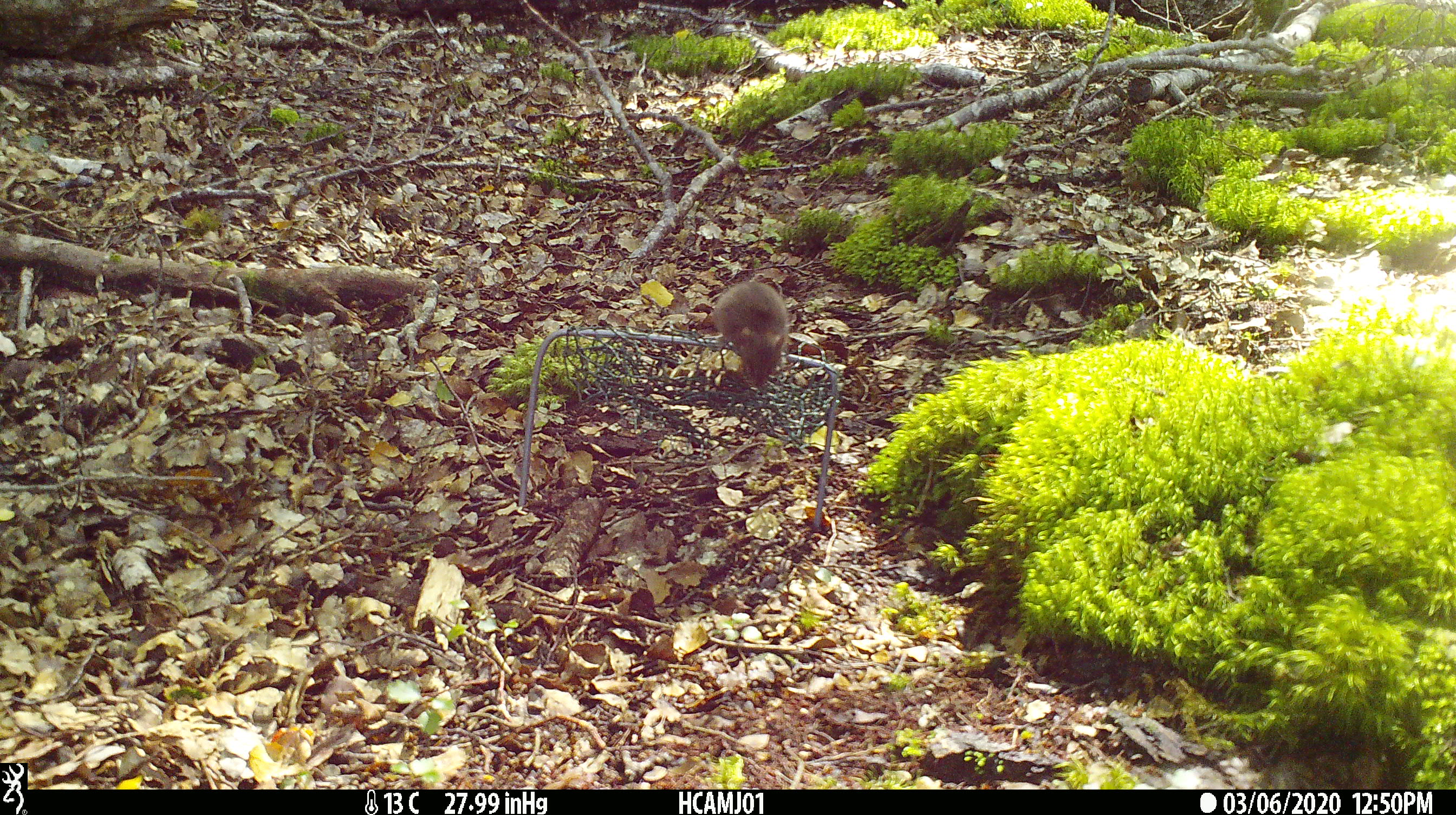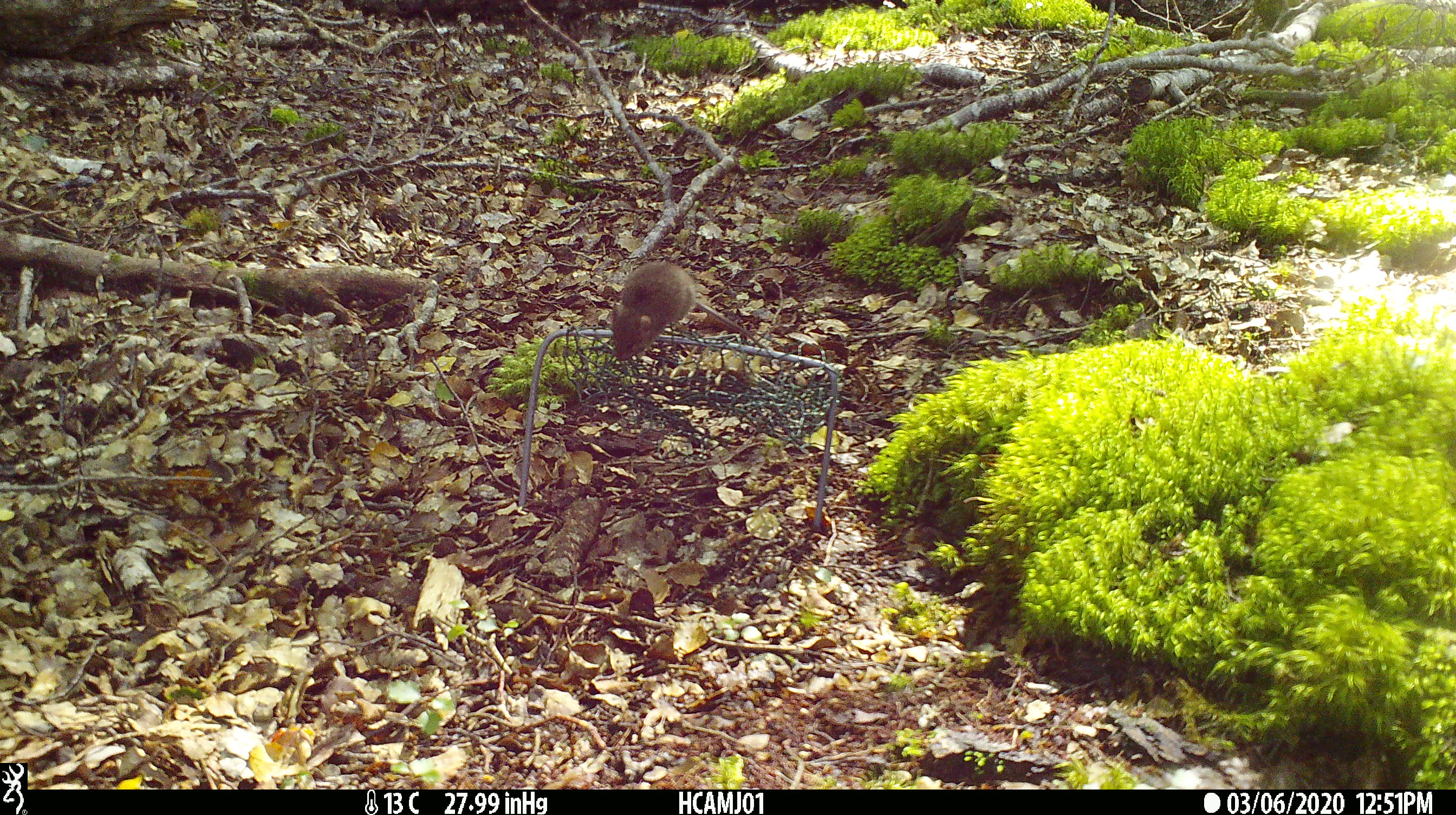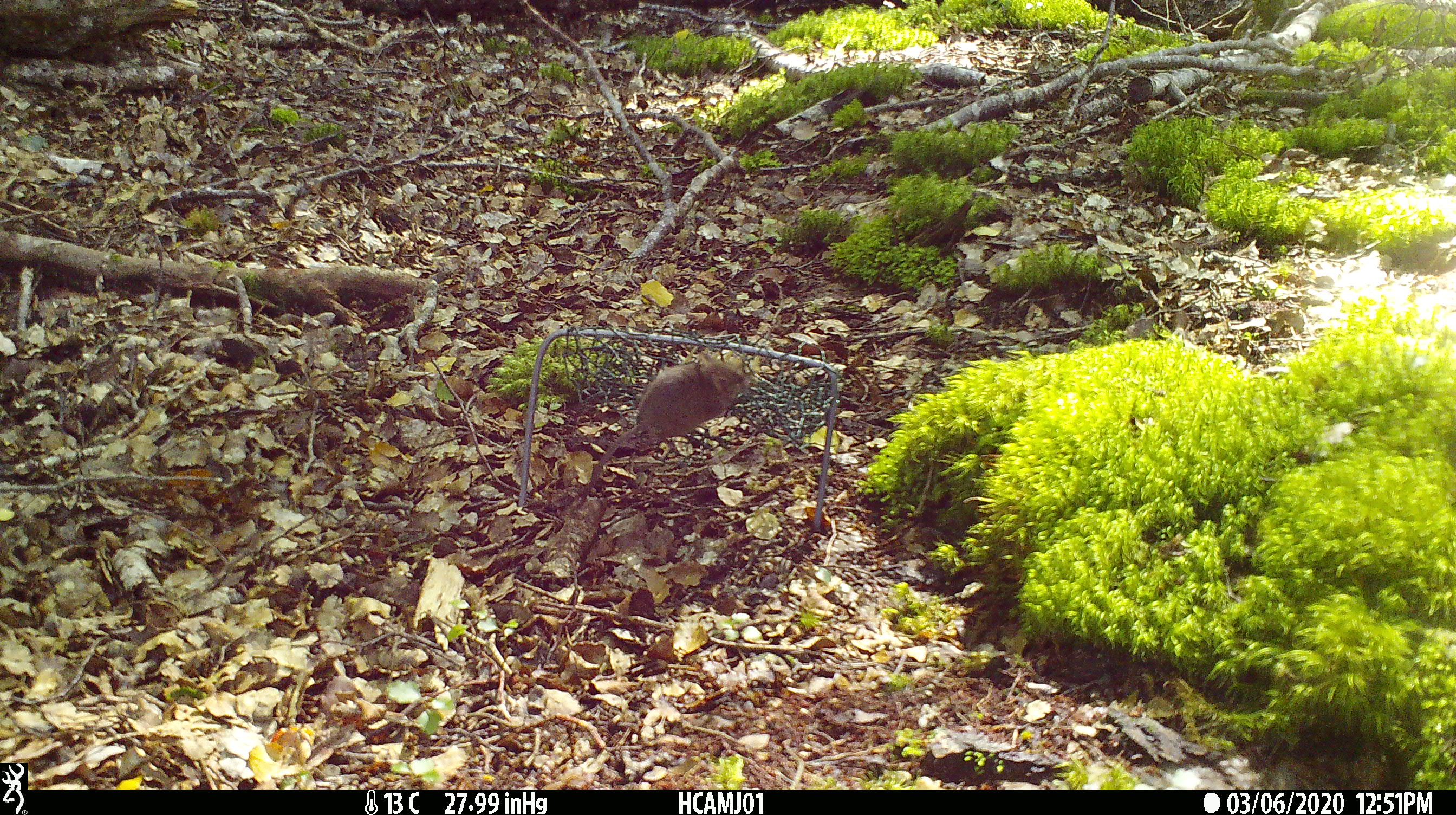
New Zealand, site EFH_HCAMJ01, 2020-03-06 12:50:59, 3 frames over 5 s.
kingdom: Animalia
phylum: Chordata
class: Mammalia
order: Rodentia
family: Muridae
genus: Mus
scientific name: Mus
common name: mouse